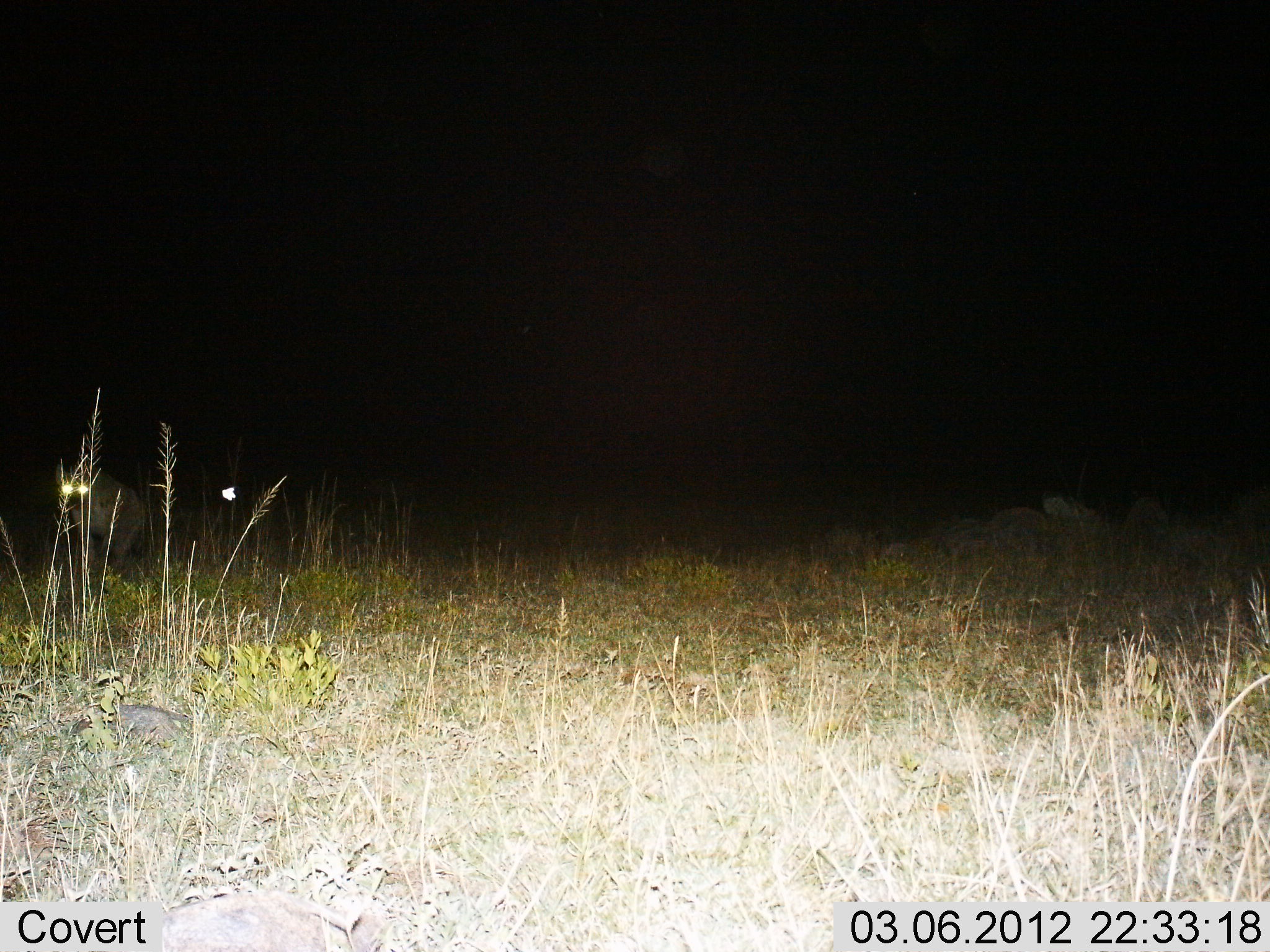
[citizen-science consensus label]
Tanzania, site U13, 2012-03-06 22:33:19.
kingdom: Animalia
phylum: Chordata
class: Mammalia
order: Carnivora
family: Hyaenidae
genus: Crocuta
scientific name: Crocuta crocuta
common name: spotted hyena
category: hyenaspotted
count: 1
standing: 33%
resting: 0%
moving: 67%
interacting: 0%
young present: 0%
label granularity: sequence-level